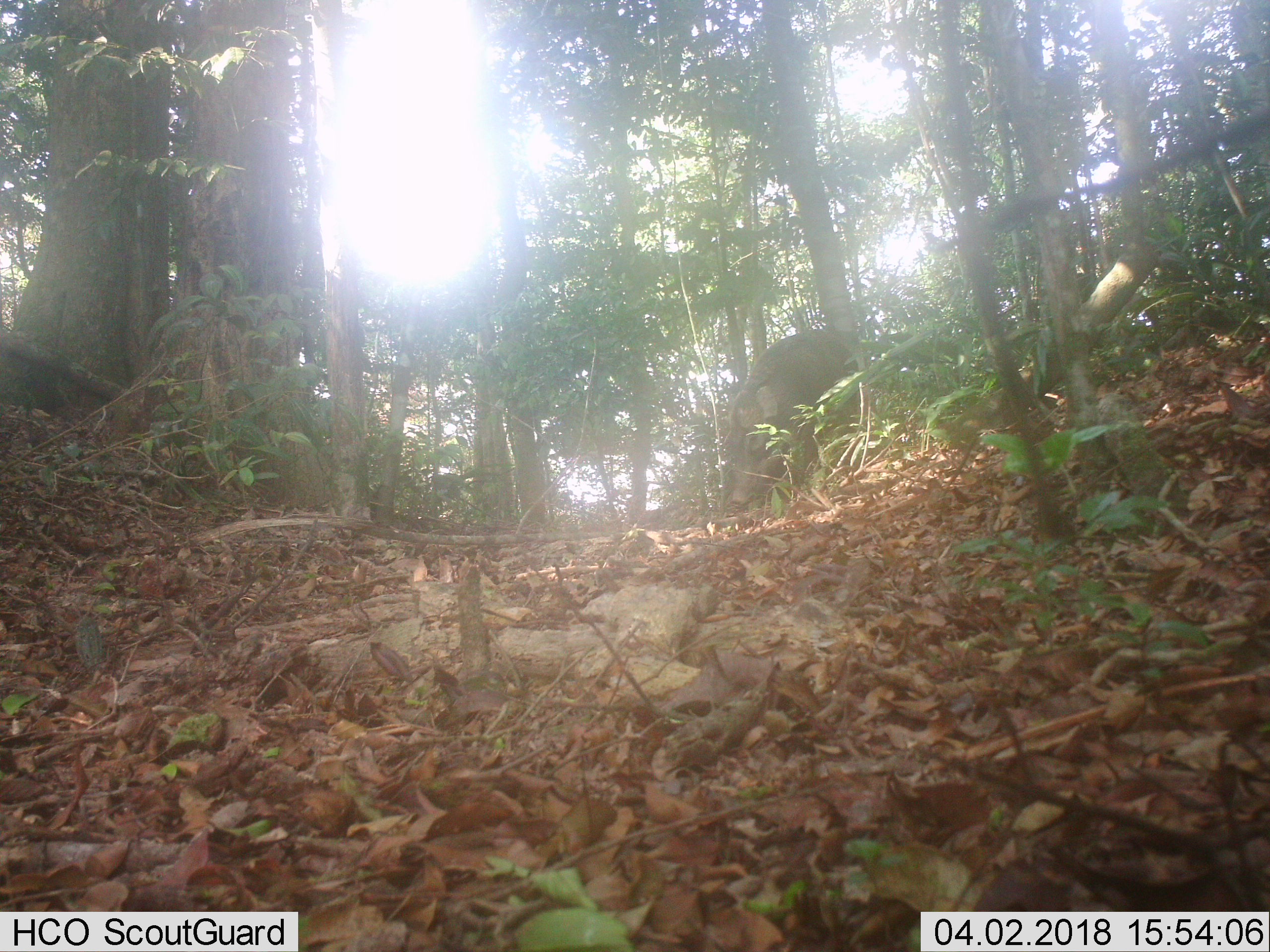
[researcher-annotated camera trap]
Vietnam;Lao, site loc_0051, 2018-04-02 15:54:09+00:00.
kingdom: Animalia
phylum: Chordata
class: Mammalia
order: Artiodactyla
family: Suidae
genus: Sus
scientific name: Sus scrofa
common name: eurasian wild pig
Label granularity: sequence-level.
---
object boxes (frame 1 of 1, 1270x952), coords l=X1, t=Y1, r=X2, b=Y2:
eurasian wild pig: l=723, t=329, r=860, b=510